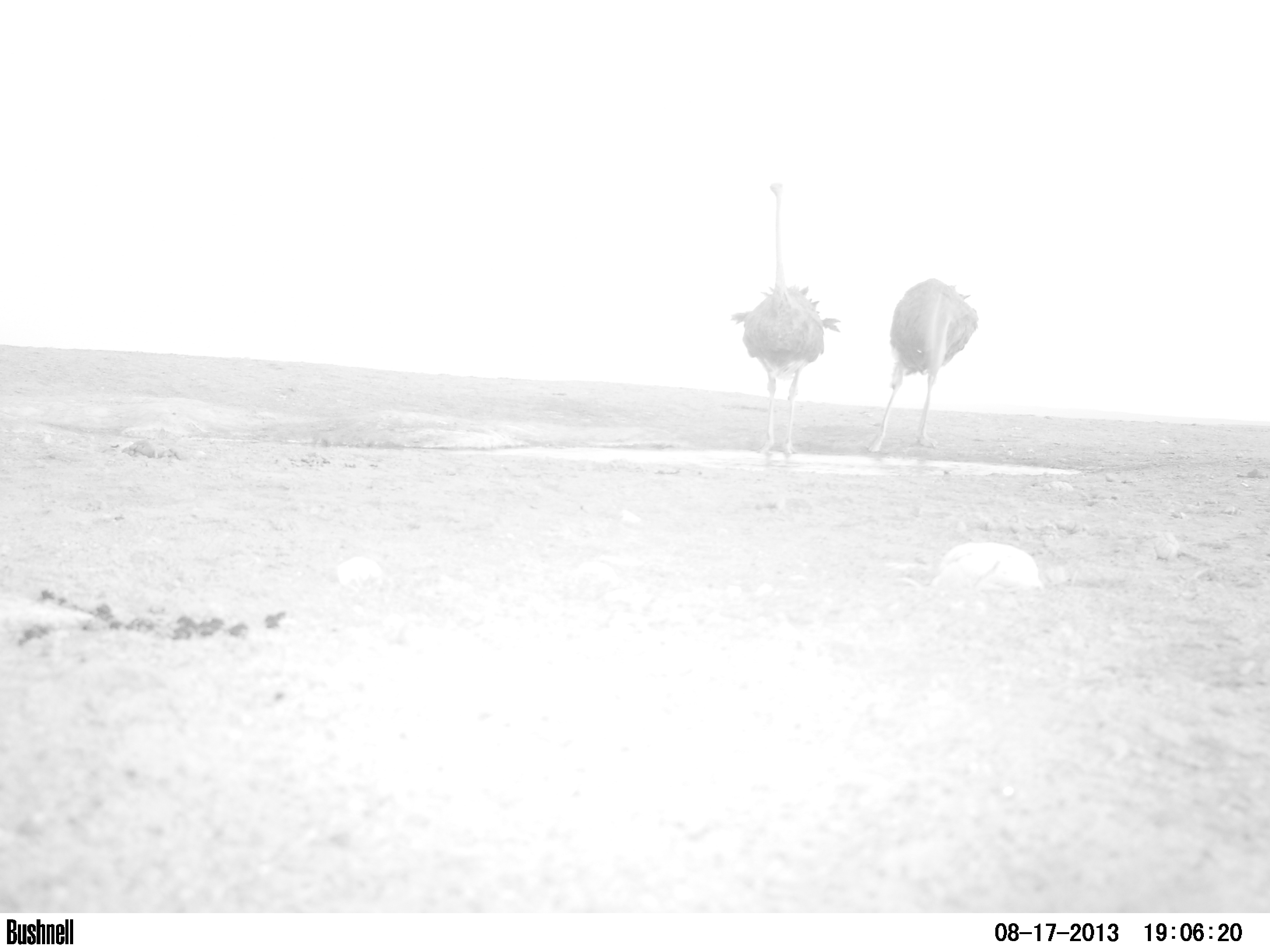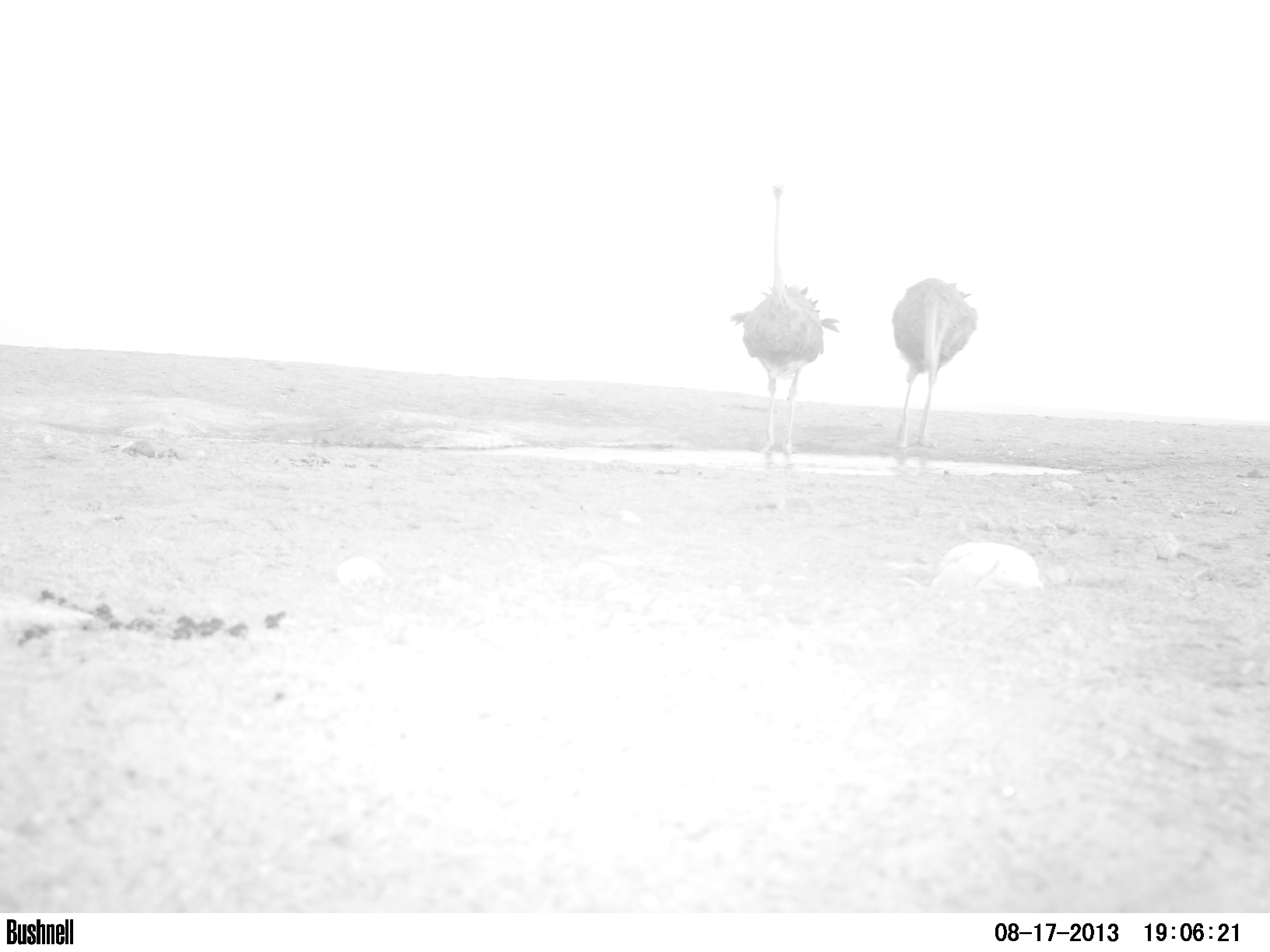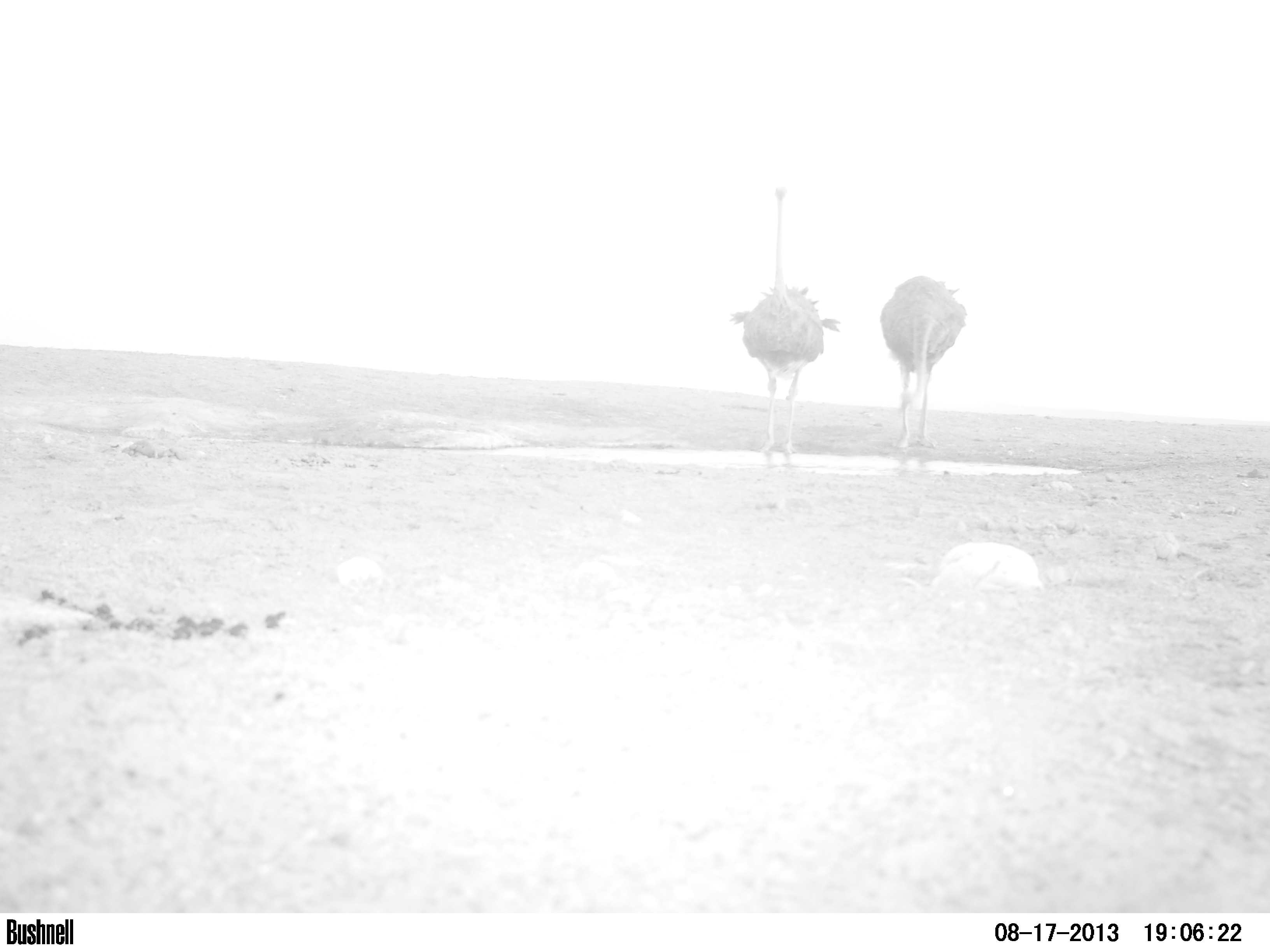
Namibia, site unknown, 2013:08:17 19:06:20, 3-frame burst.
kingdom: Animalia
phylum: Chordata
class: Aves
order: Struthioniformes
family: Struthionidae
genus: Struthio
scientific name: Struthio camelus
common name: common ostrich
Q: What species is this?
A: Struthio camelus (common ostrich).